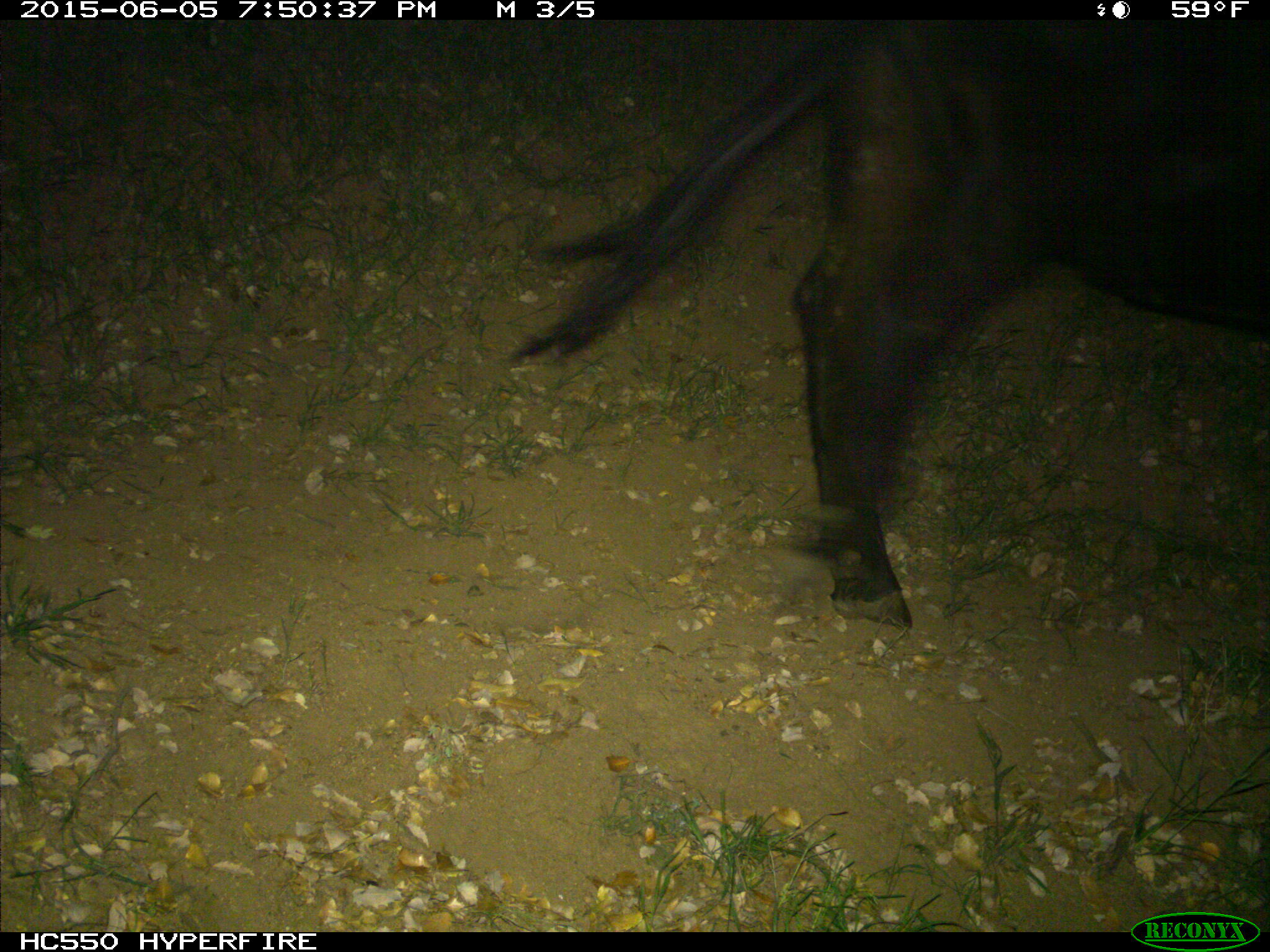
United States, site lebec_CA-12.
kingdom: Animalia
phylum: Chordata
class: Mammalia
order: Artiodactyla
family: Bovidae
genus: Bos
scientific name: Bos taurus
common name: domestic cow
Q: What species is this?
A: Bos taurus (domestic cow).